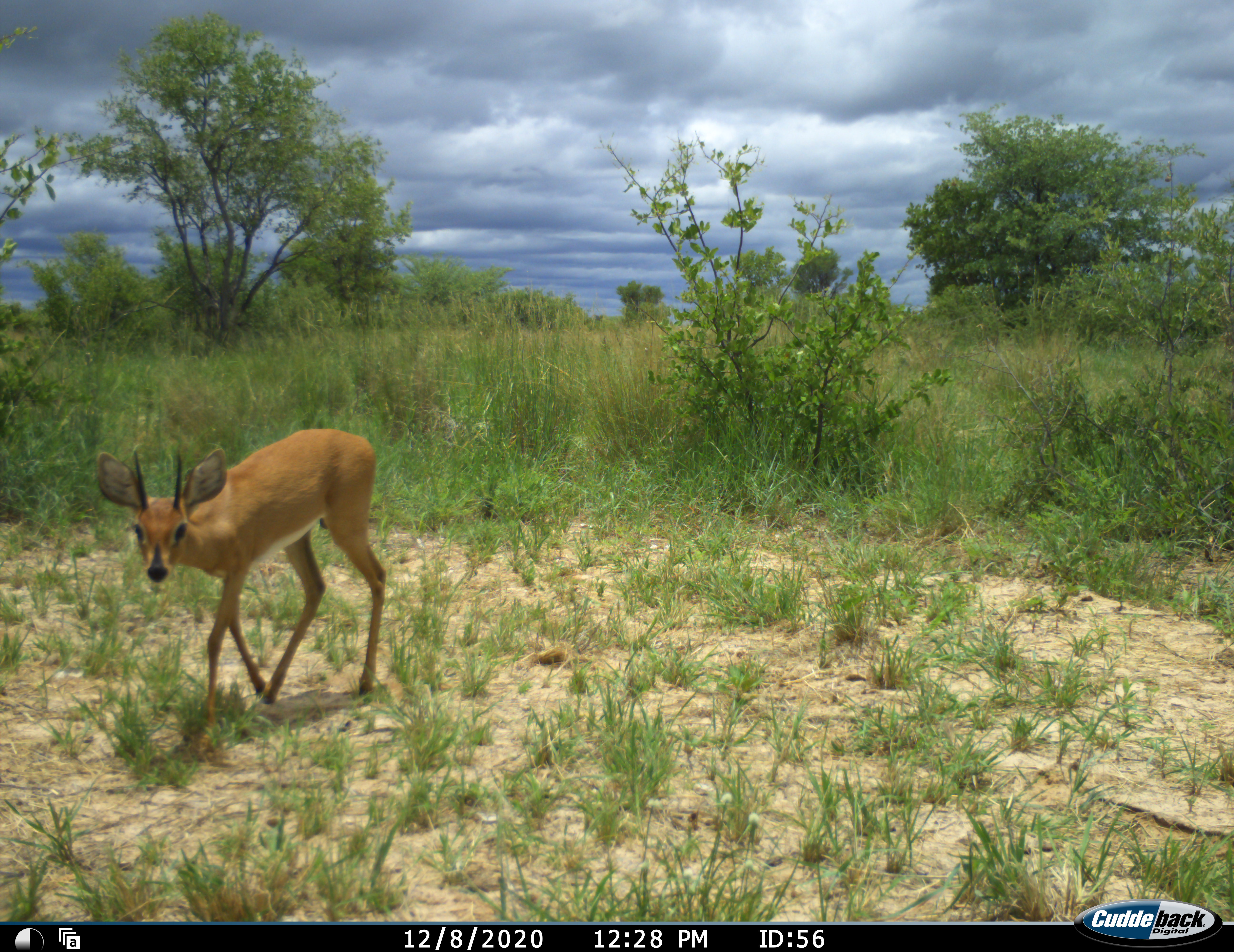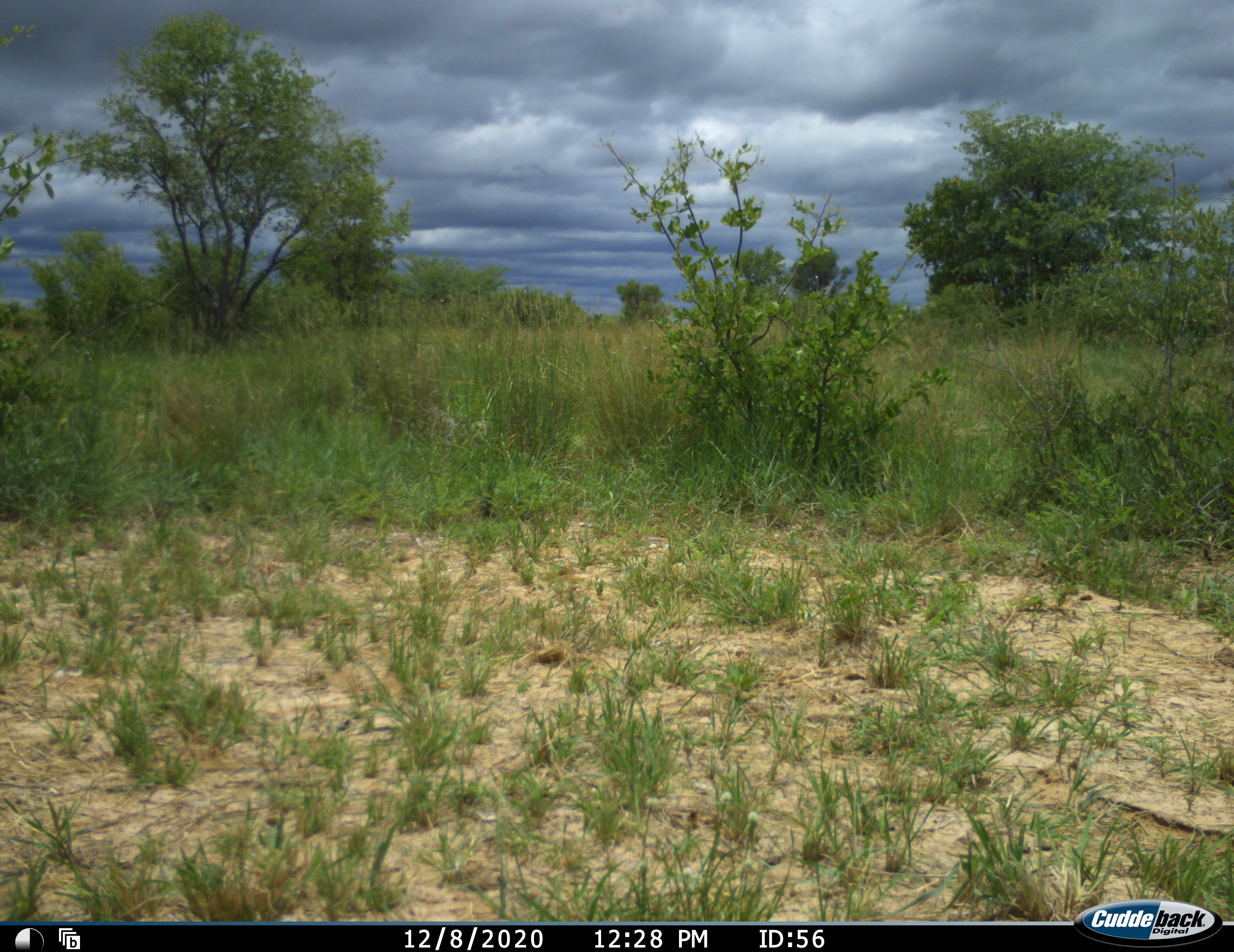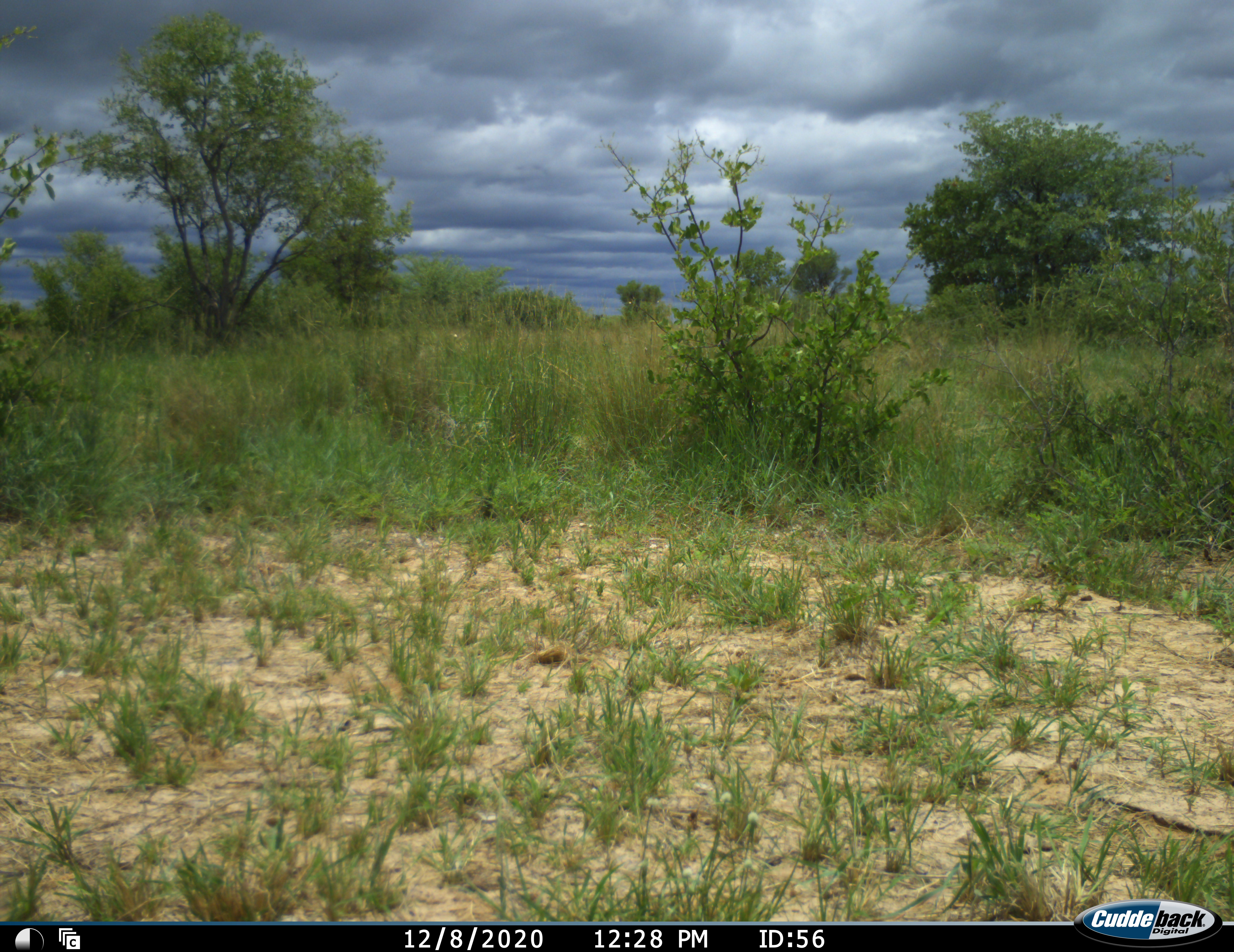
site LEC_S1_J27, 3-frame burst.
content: unidentified animal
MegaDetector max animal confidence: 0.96